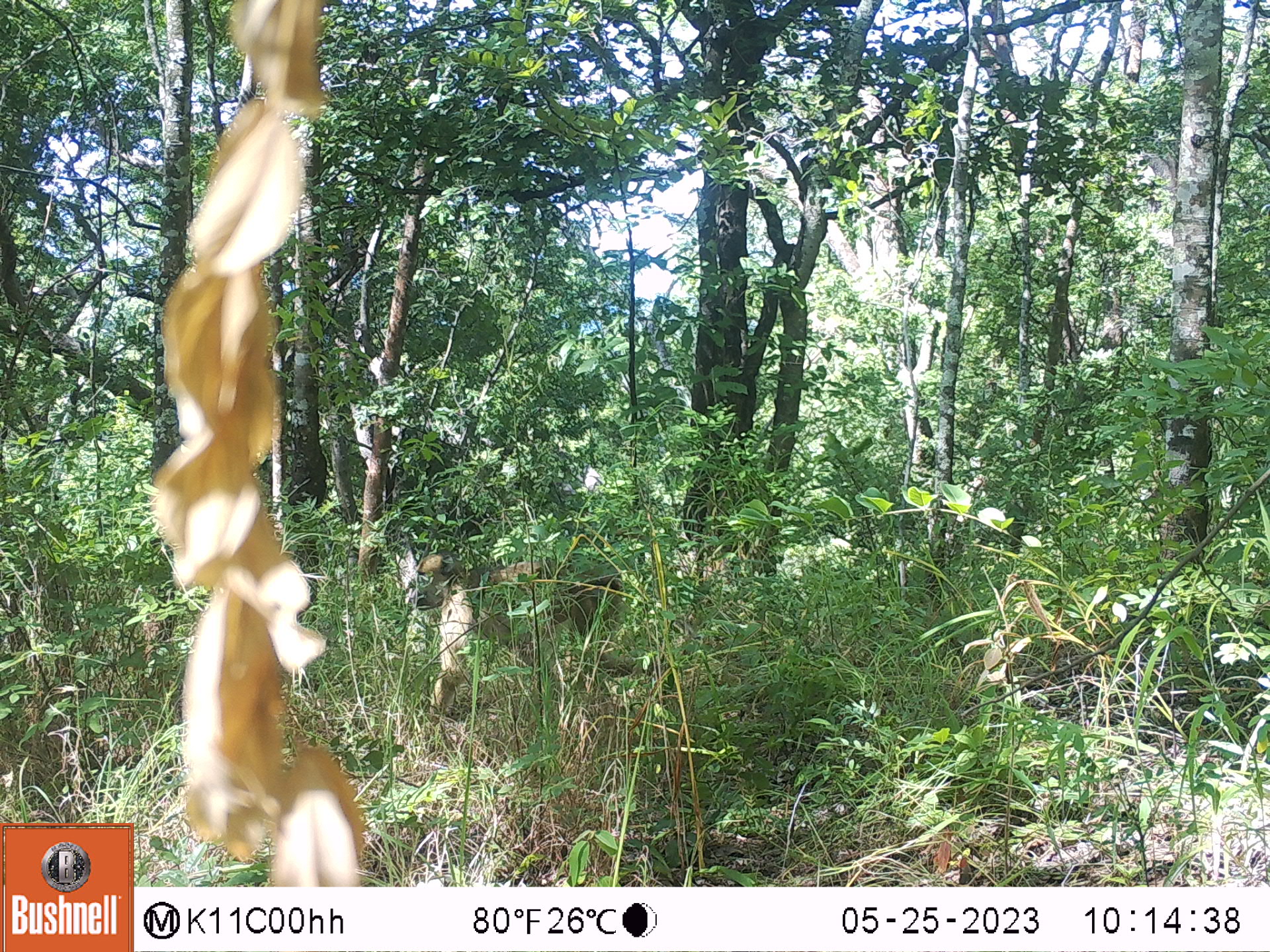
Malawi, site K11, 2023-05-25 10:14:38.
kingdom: Animalia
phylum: Chordata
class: Mammalia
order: Primates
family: Cercopithecidae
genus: Papio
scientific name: Papio cynocephalus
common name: yellow baboon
Yellow baboon (Papio cynocephalus), count 1.